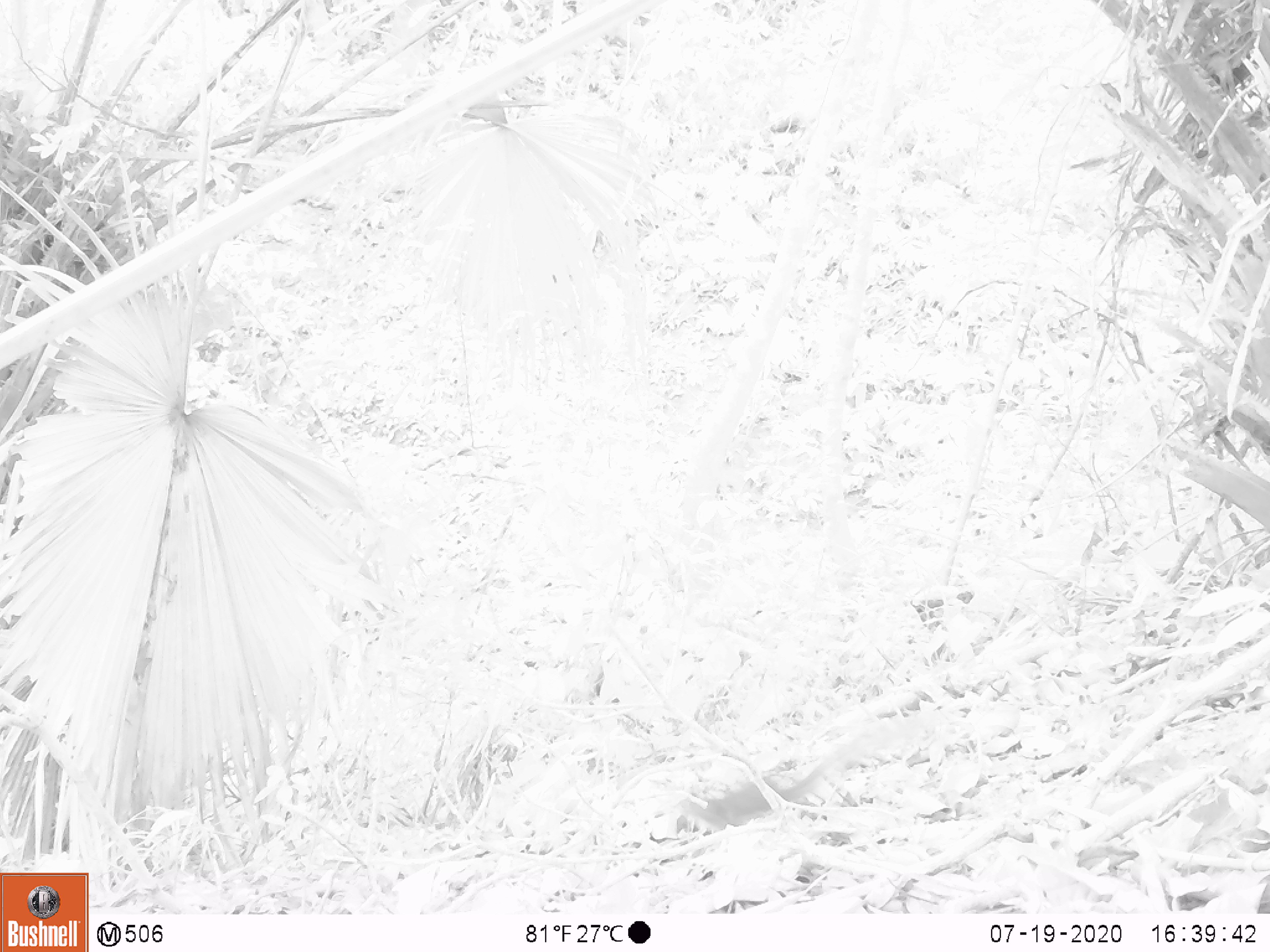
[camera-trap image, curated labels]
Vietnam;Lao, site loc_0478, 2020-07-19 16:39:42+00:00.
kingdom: Animalia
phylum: Chordata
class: Mammalia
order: Rodentia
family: Sciuridae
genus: Sciurus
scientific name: Sciurus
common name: squirrel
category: unidentified squirrel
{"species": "unidentified squirrel (squirrel) (Sciurus)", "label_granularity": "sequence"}